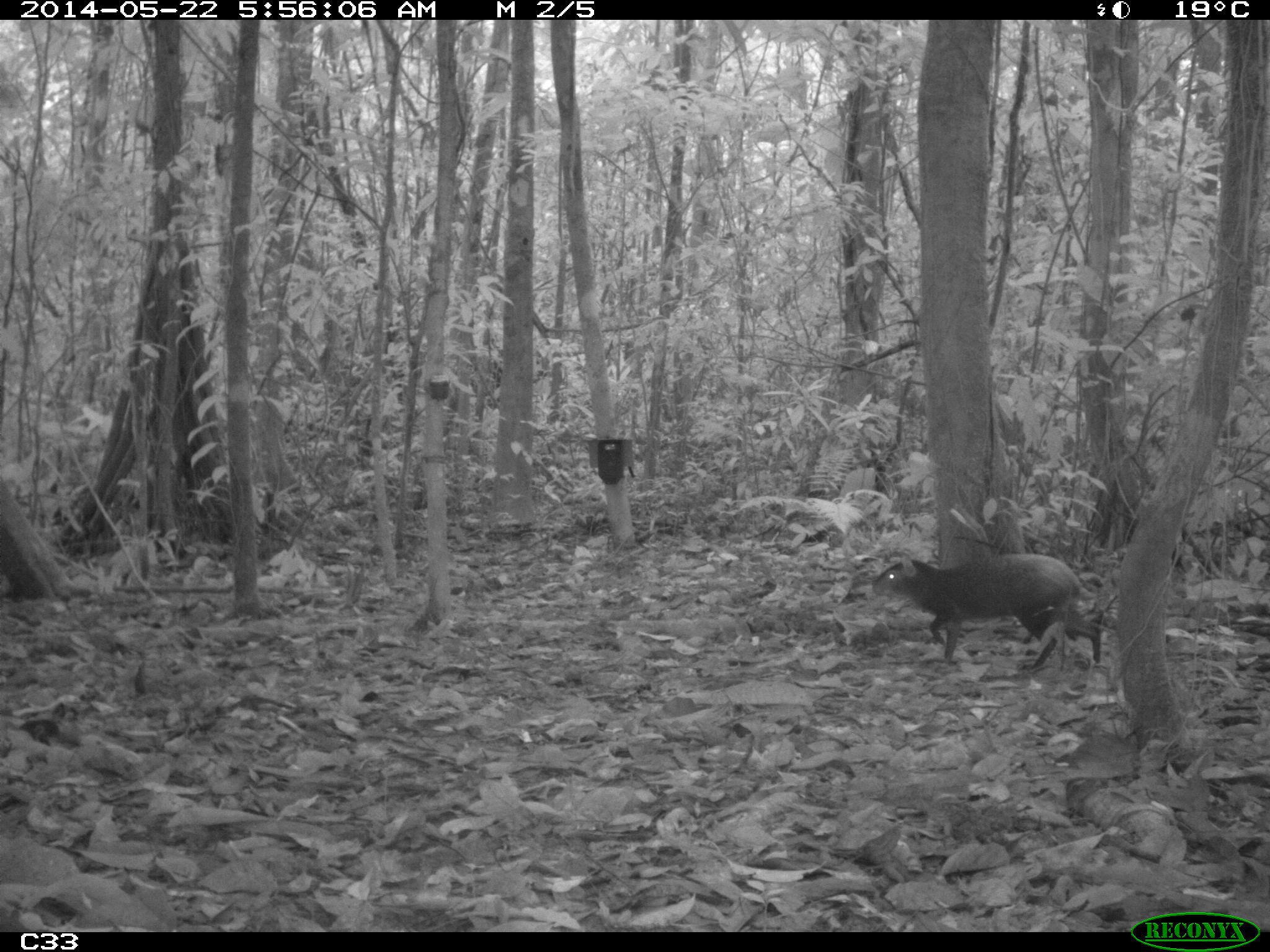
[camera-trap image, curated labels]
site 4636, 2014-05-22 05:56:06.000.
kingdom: Animalia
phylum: Chordata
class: Mammalia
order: Rodentia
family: Dasyproctidae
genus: Dasyprocta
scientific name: Dasyprocta leporina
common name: red-rumped agouti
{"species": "Dasyprocta leporina (red-rumped agouti)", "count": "1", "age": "adult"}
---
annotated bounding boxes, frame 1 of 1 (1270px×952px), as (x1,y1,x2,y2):
dasyprocta leporina: (871,553,1101,674)